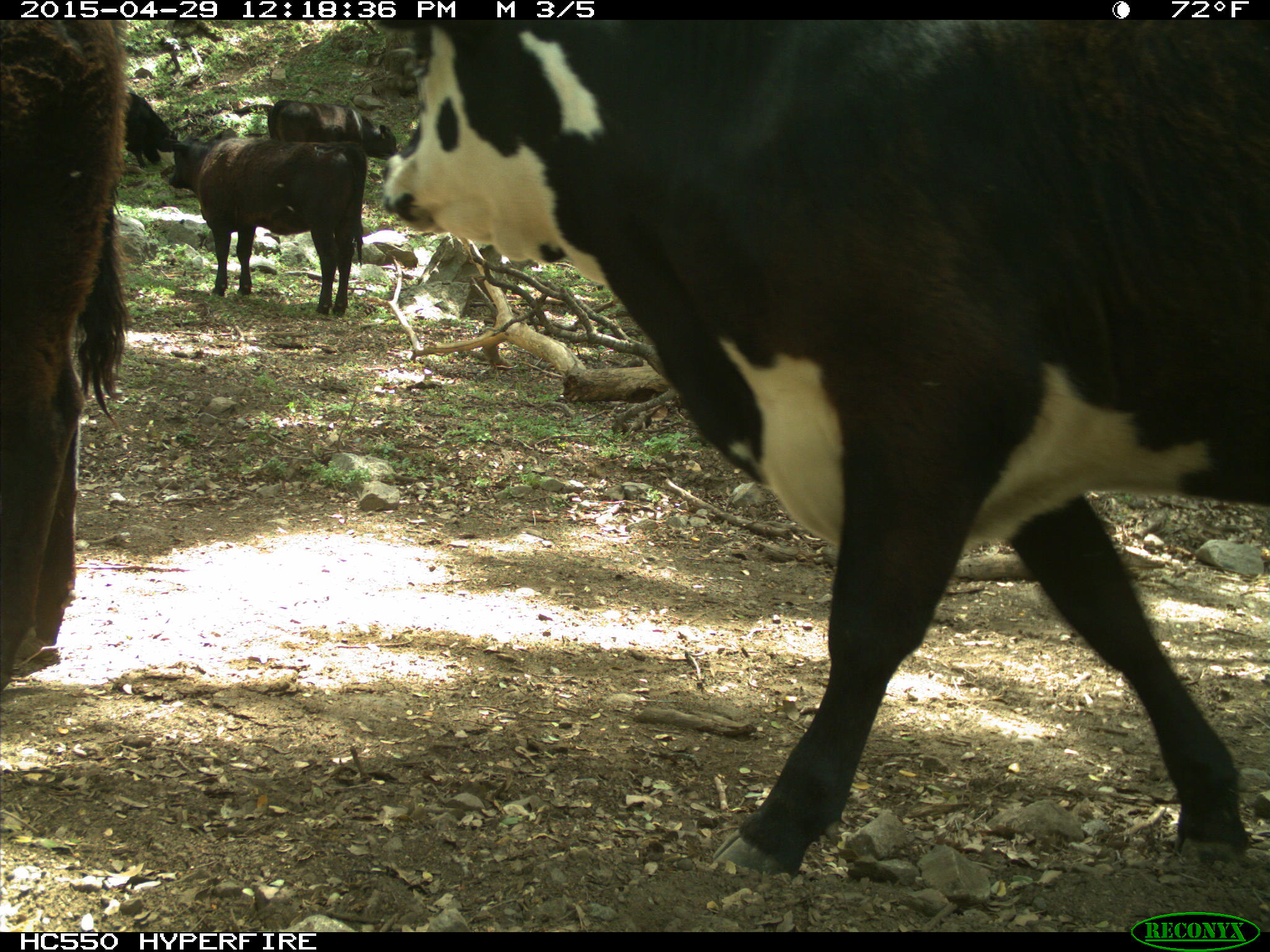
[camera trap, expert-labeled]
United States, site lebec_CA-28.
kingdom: Animalia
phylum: Chordata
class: Mammalia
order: Artiodactyla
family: Bovidae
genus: Bos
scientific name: Bos taurus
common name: domestic cow